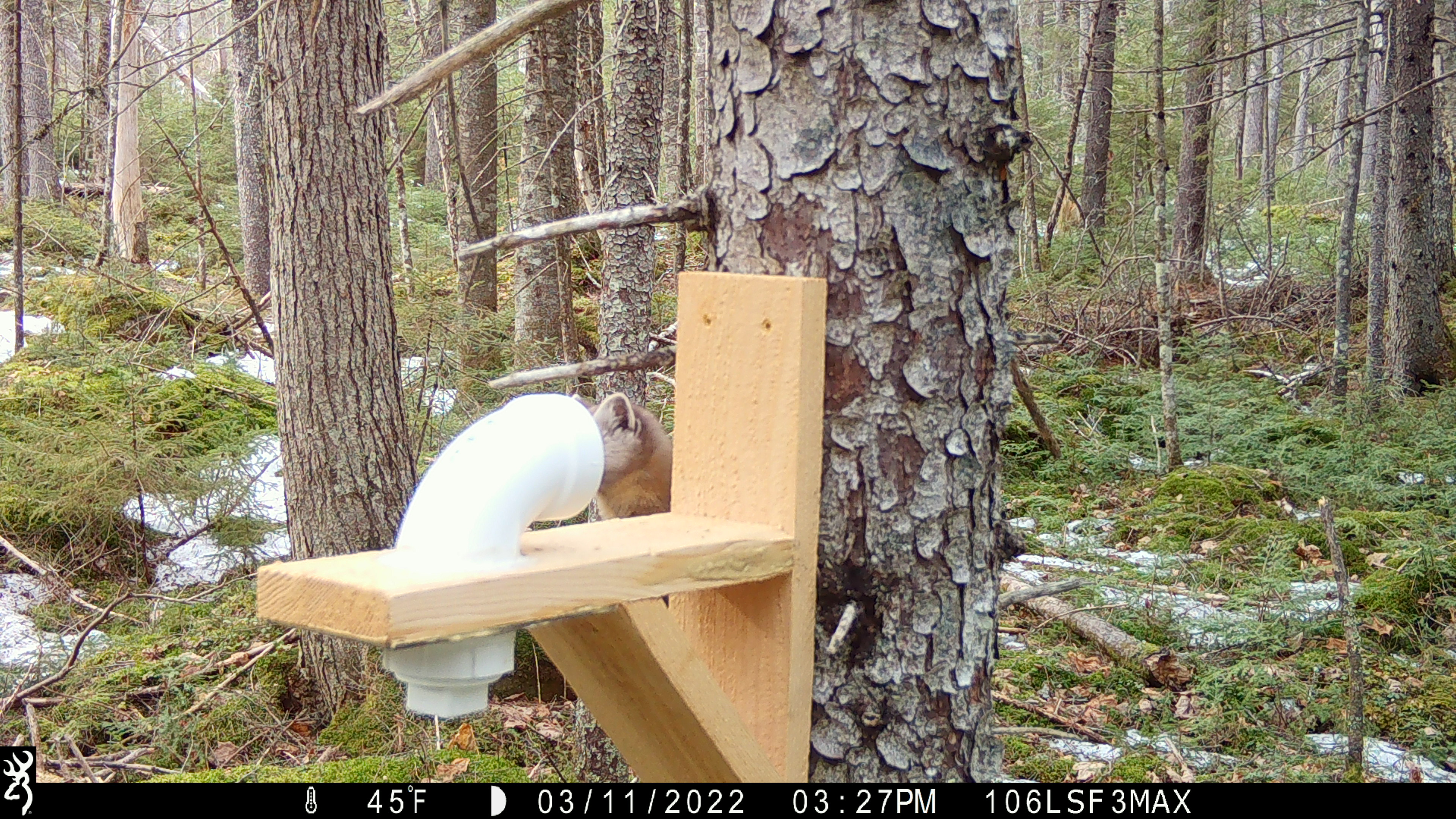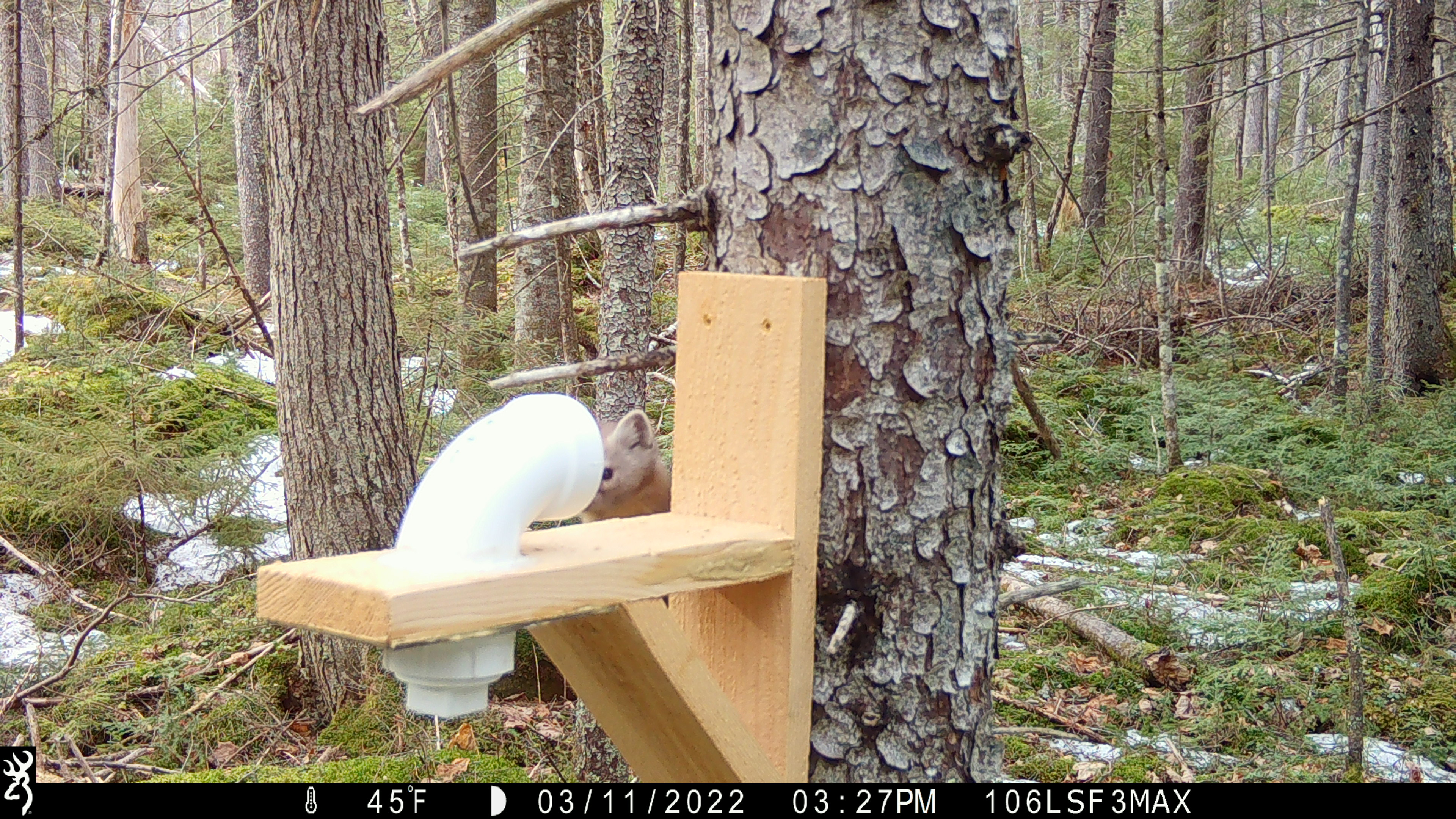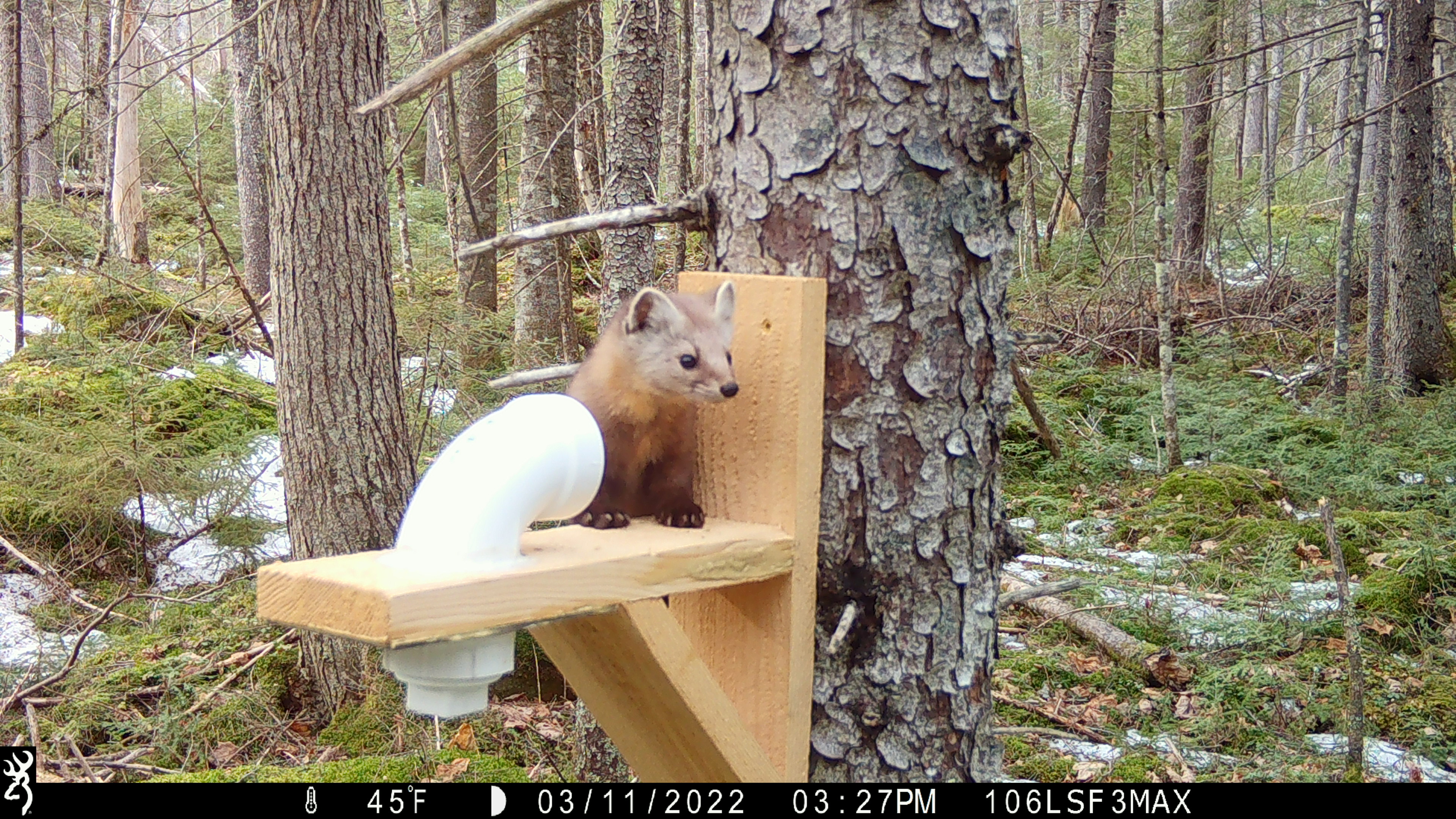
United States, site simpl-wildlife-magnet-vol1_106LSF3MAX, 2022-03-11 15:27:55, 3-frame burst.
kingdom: Animalia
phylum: Chordata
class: Mammalia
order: Carnivora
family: Mustelidae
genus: Martes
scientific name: Martes americana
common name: american marten